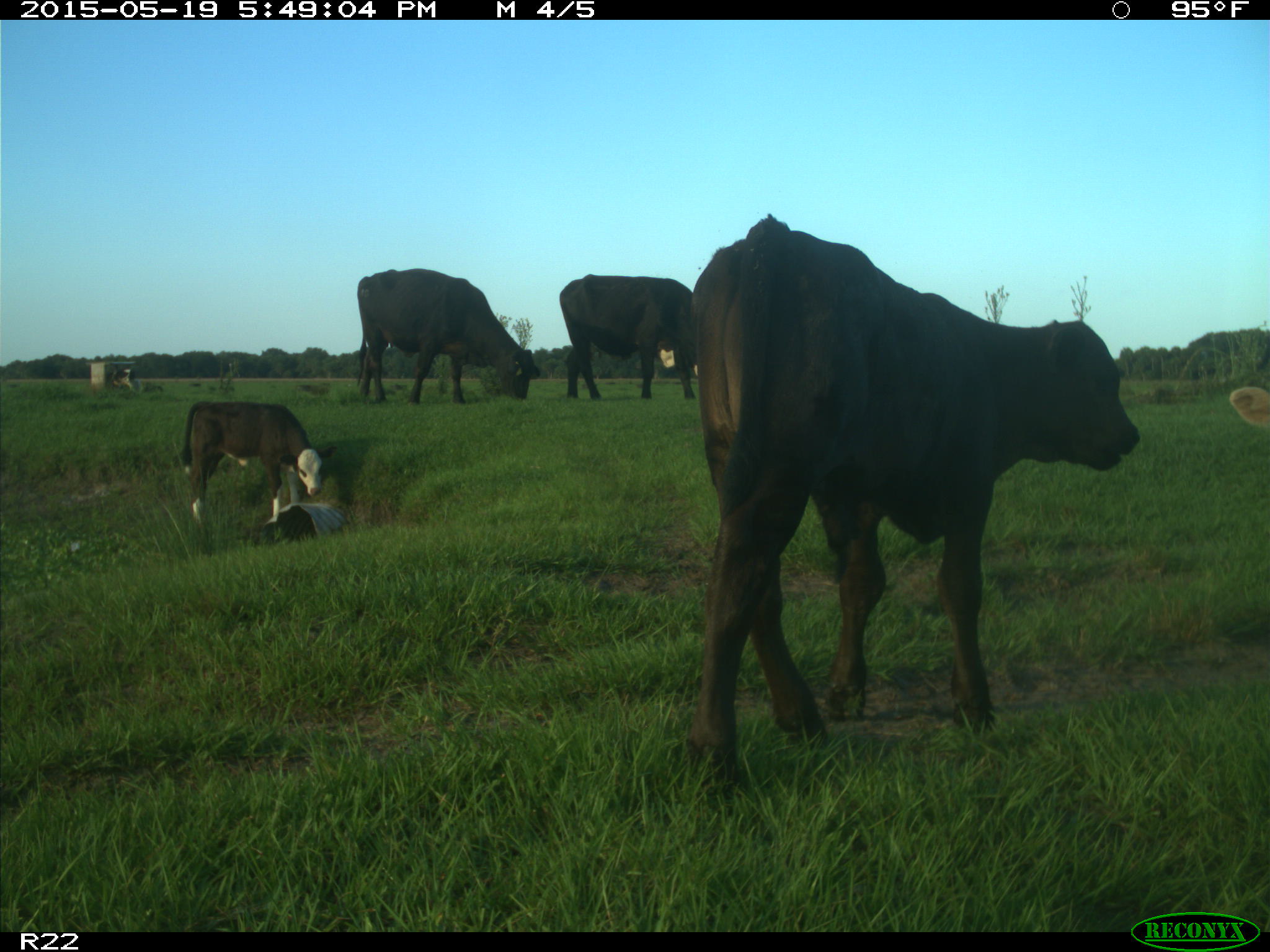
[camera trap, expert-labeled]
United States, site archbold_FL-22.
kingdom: Animalia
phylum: Chordata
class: Mammalia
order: Artiodactyla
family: Bovidae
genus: Bos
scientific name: Bos taurus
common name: domestic cow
Bos taurus (domestic cow).